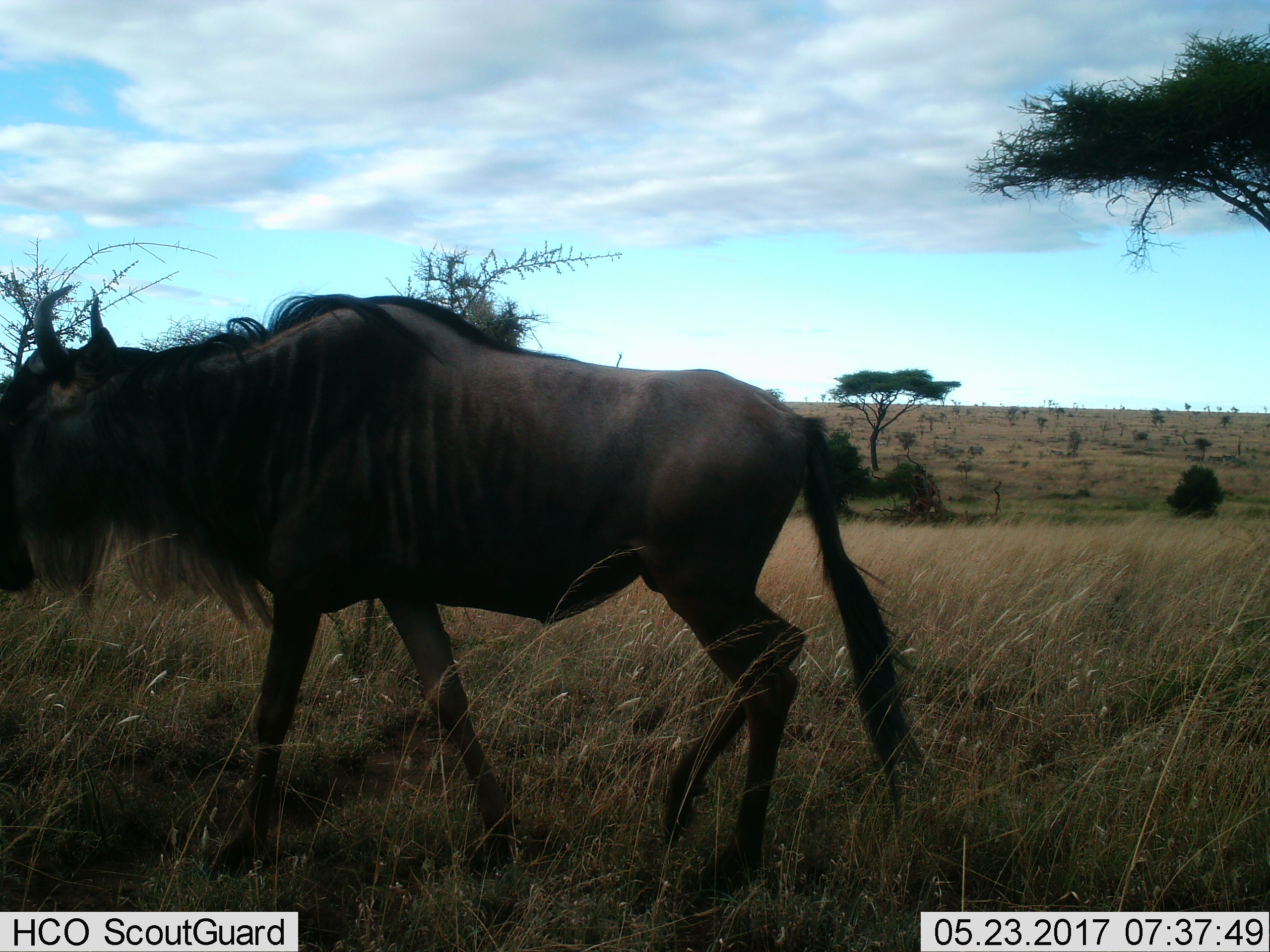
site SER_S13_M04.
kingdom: Animalia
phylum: Chordata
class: Mammalia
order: Artiodactyla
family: Bovidae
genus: Connochaetes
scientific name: Connochaetes taurinus taurinus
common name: blue wildebeest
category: wildebeestblue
Wildebeestblue (blue wildebeest) (Connochaetes taurinus taurinus), count 1. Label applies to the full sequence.